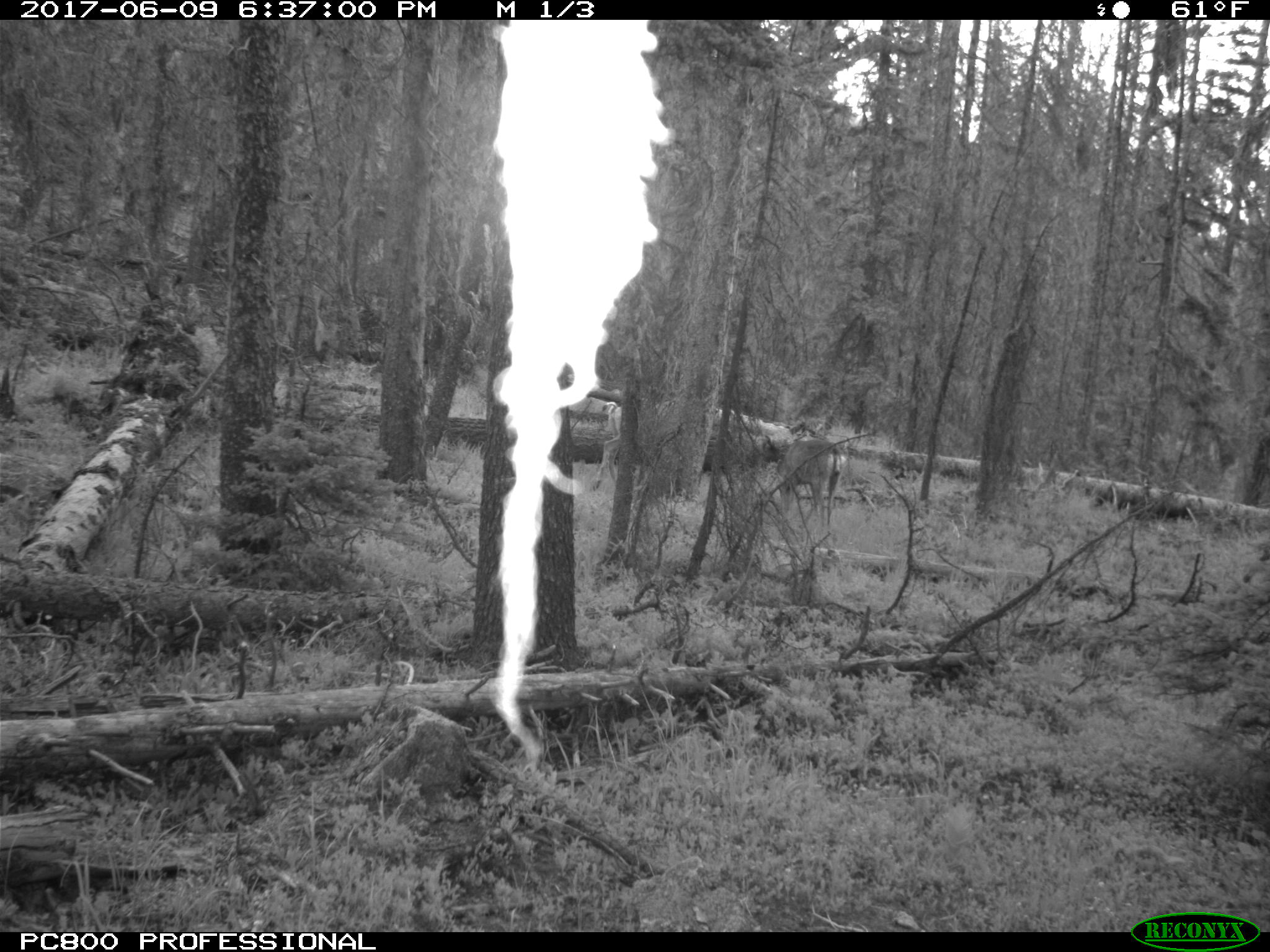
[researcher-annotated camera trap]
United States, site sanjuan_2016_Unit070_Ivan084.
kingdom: Animalia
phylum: Chordata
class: Mammalia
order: Artiodactyla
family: Cervidae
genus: Odocoileus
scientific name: Odocoileus hemionus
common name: mule deer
Odocoileus hemionus (mule deer).